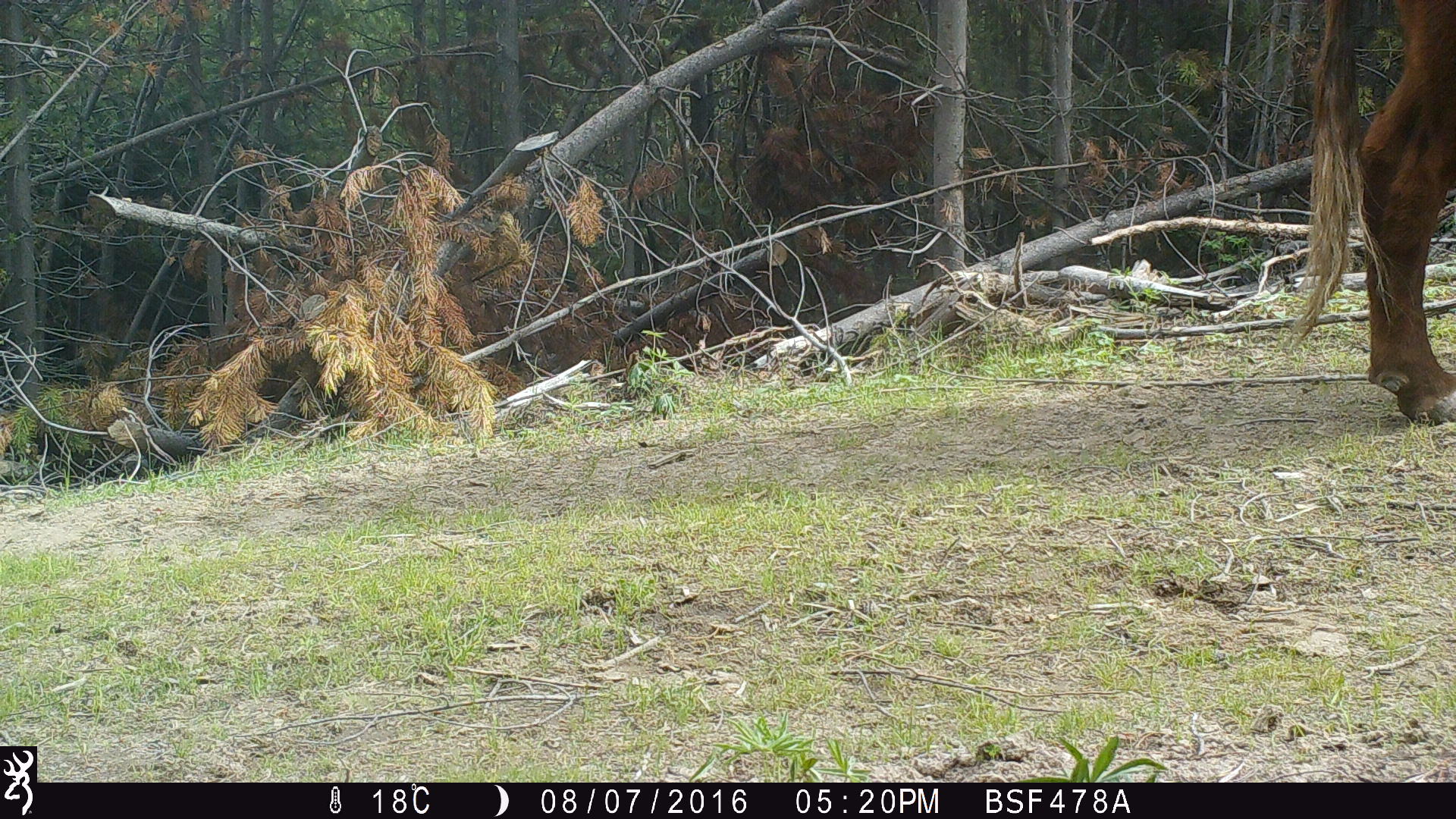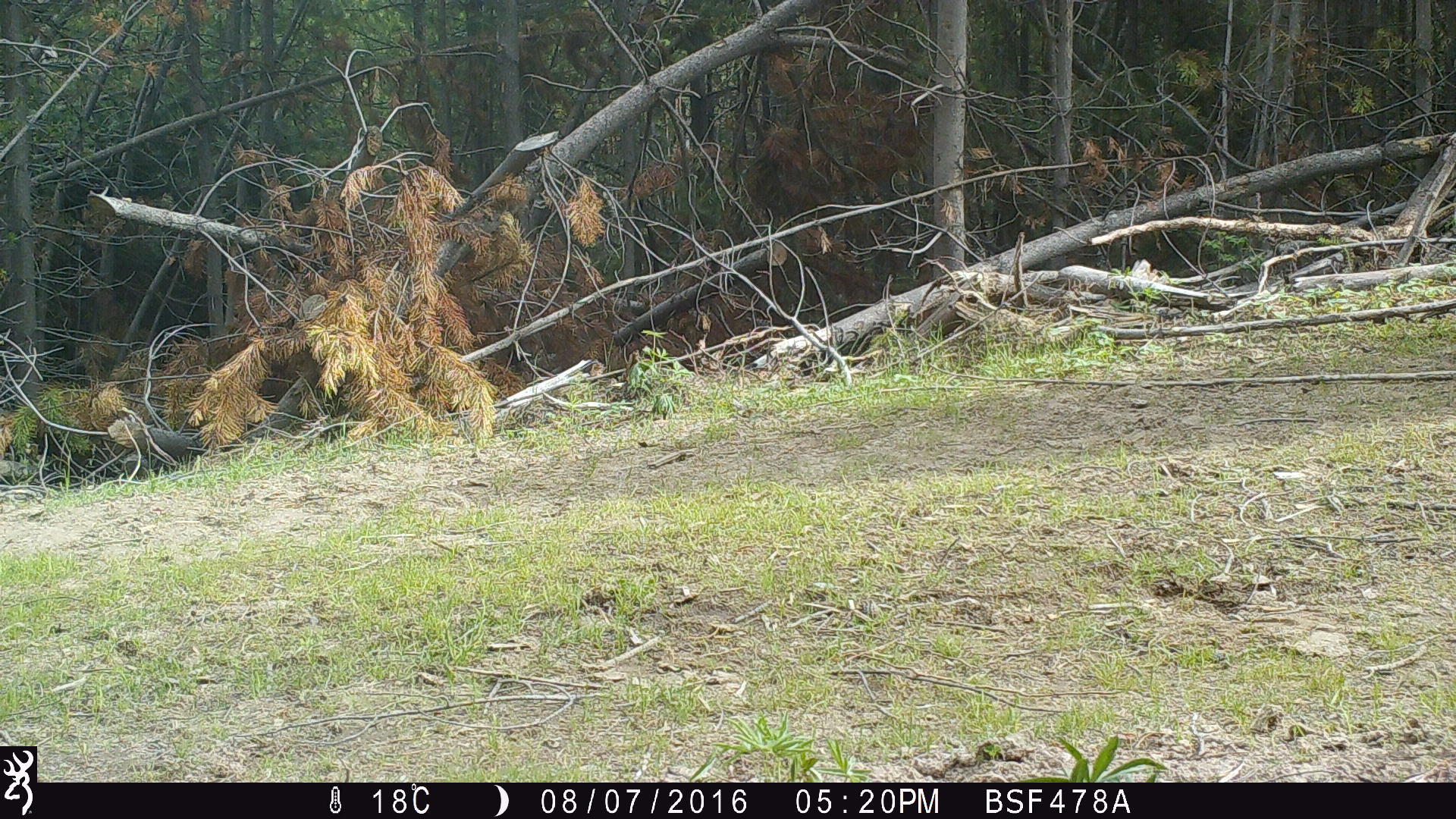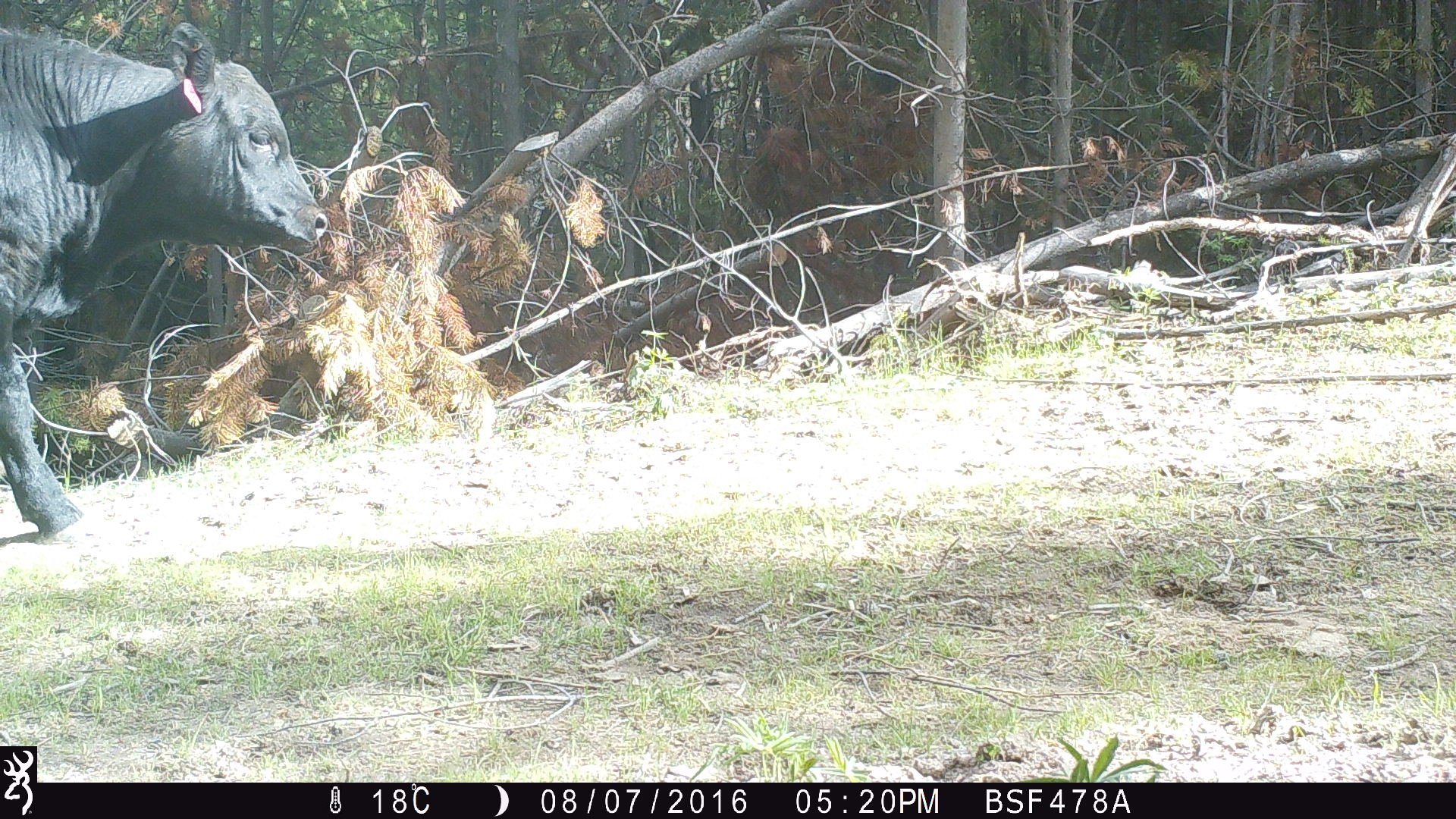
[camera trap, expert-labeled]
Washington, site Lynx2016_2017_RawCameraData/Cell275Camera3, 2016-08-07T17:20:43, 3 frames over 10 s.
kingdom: Animalia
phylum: Chordata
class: Mammalia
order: Artiodactyla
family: Bovidae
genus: Bos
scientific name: Bos taurus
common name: domestic cattle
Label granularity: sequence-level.